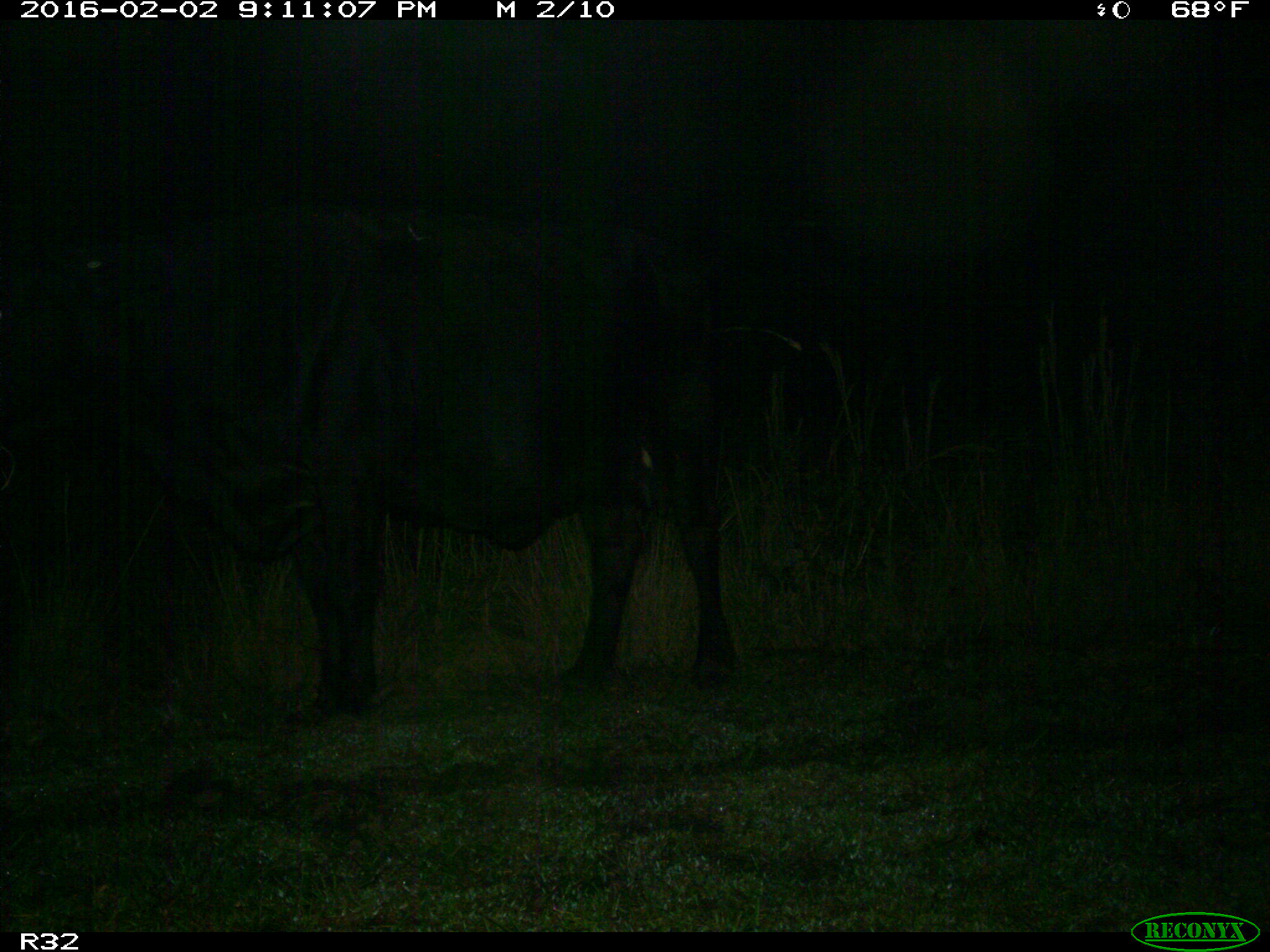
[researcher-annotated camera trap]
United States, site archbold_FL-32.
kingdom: Animalia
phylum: Chordata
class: Mammalia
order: Artiodactyla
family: Bovidae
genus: Bos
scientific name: Bos taurus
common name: domestic cow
Bos taurus (domestic cow).